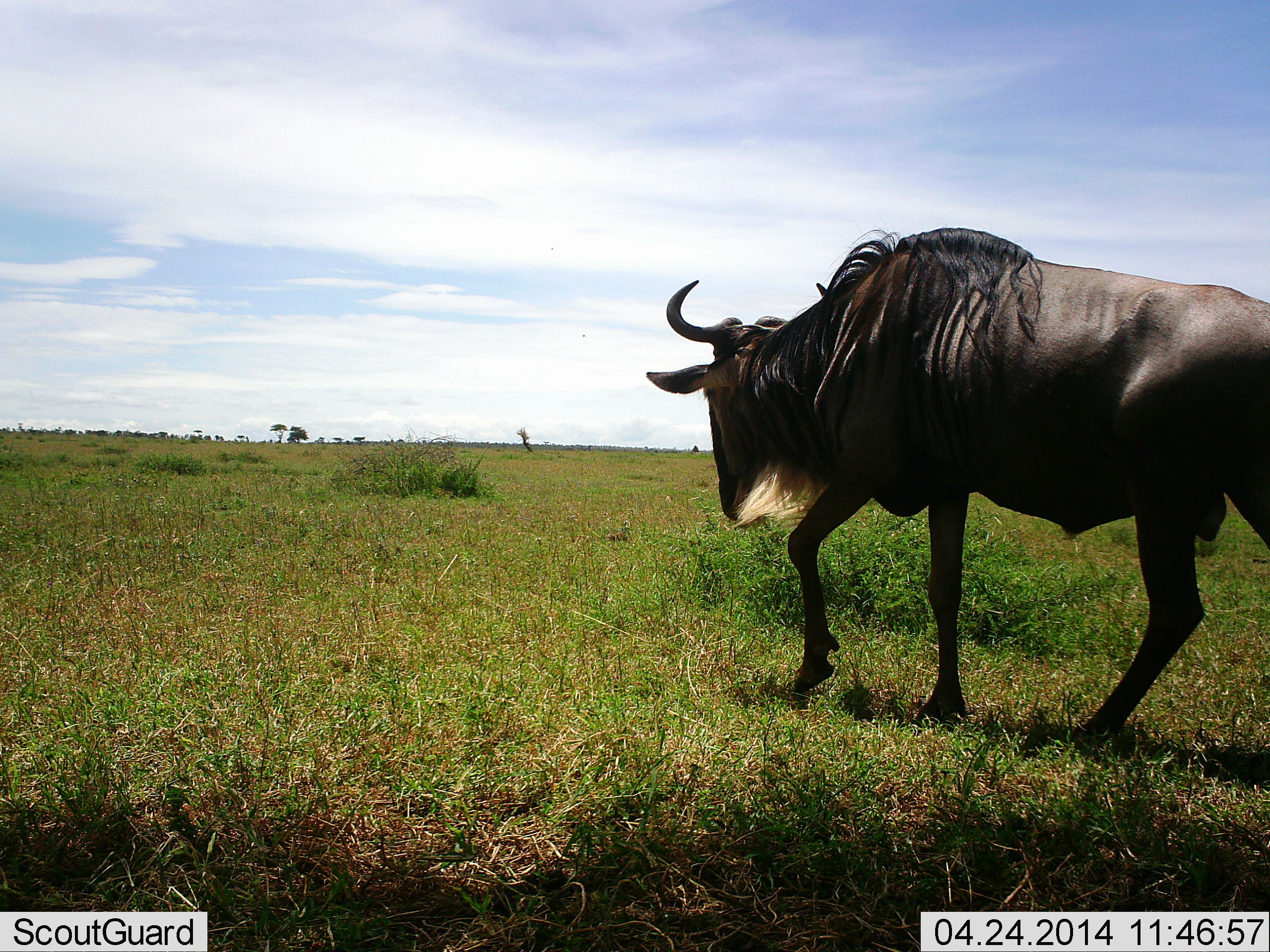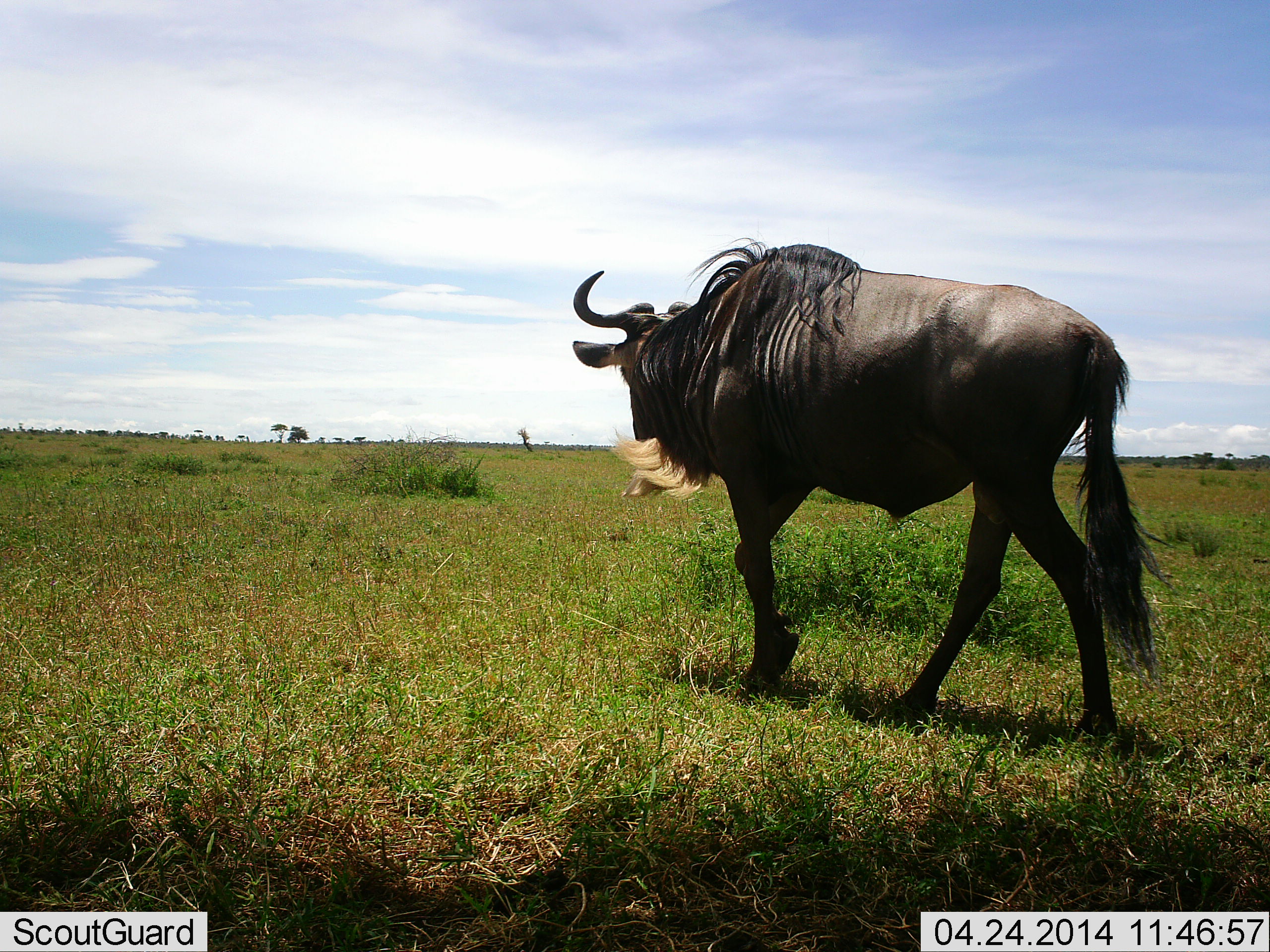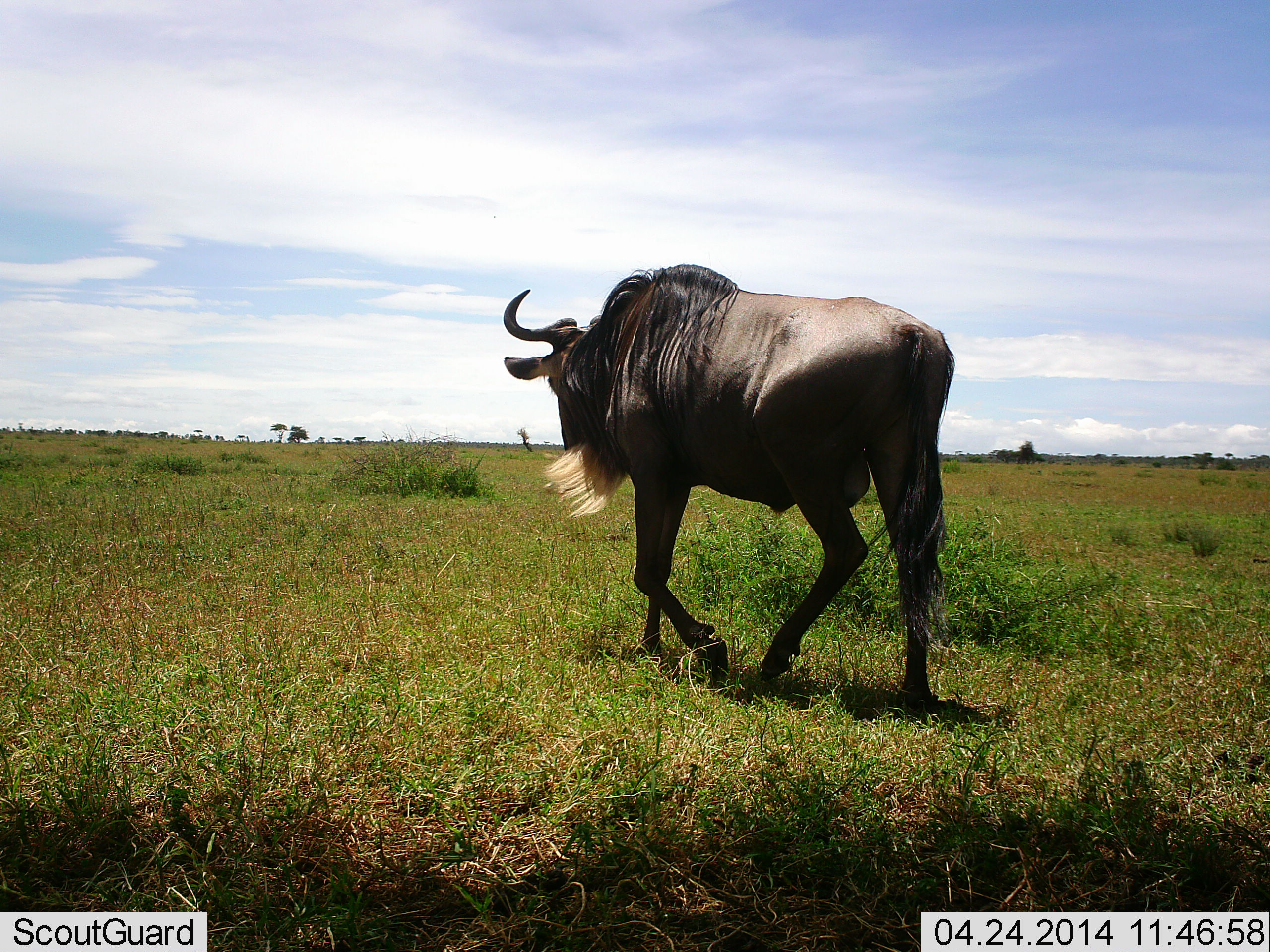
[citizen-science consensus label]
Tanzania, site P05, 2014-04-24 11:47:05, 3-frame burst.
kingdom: Animalia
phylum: Chordata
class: Mammalia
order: Artiodactyla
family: Bovidae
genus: Connochaetes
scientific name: Connochaetes taurinus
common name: blue wildebeest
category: wildebeest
Wildebeest (blue wildebeest) (Connochaetes taurinus), count 1. Behavior (volunteer vote fractions): standing 0%, resting 0%, moving 100%, interacting 0%. Young present (vote fraction): 0%. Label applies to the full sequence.